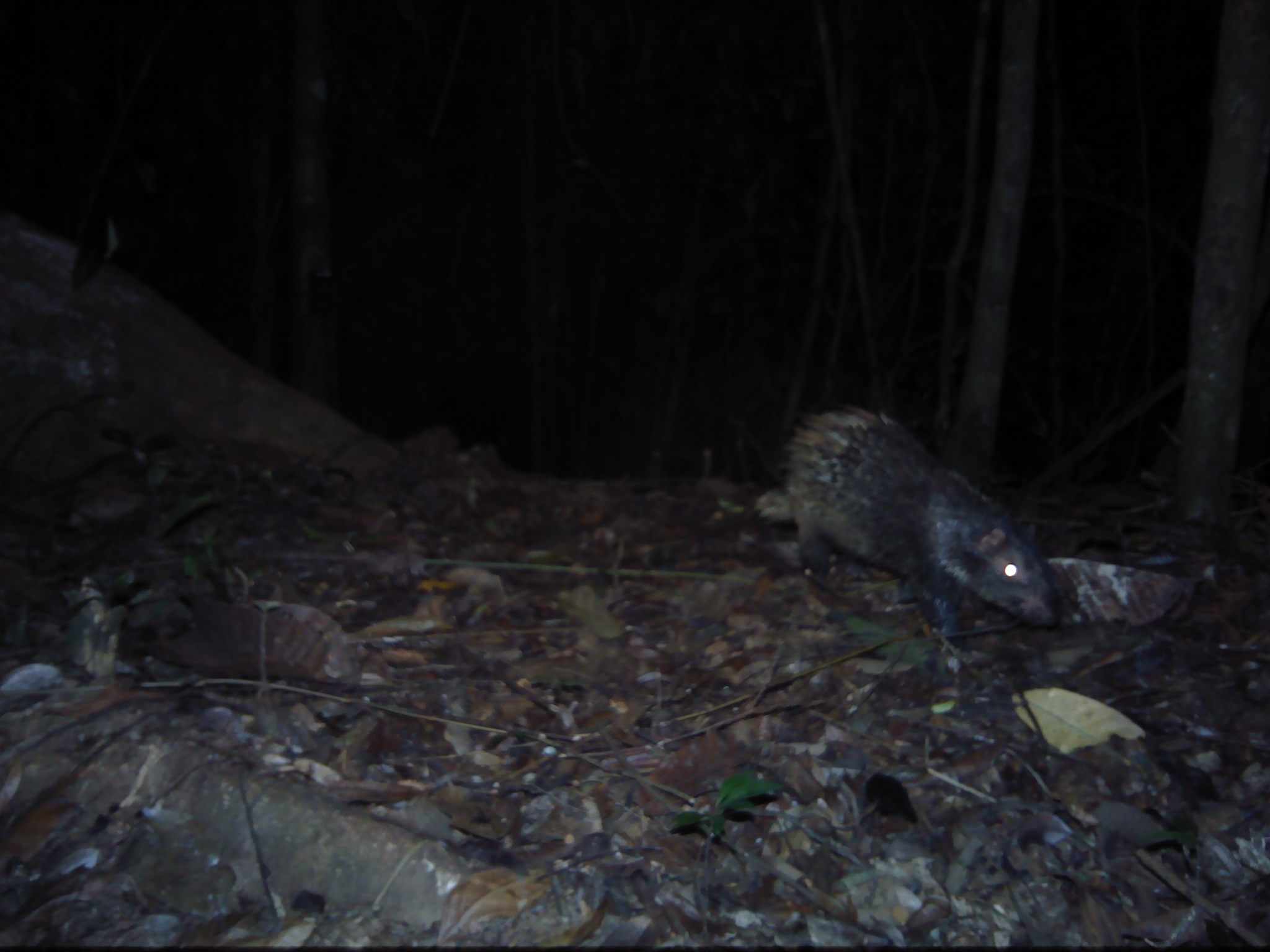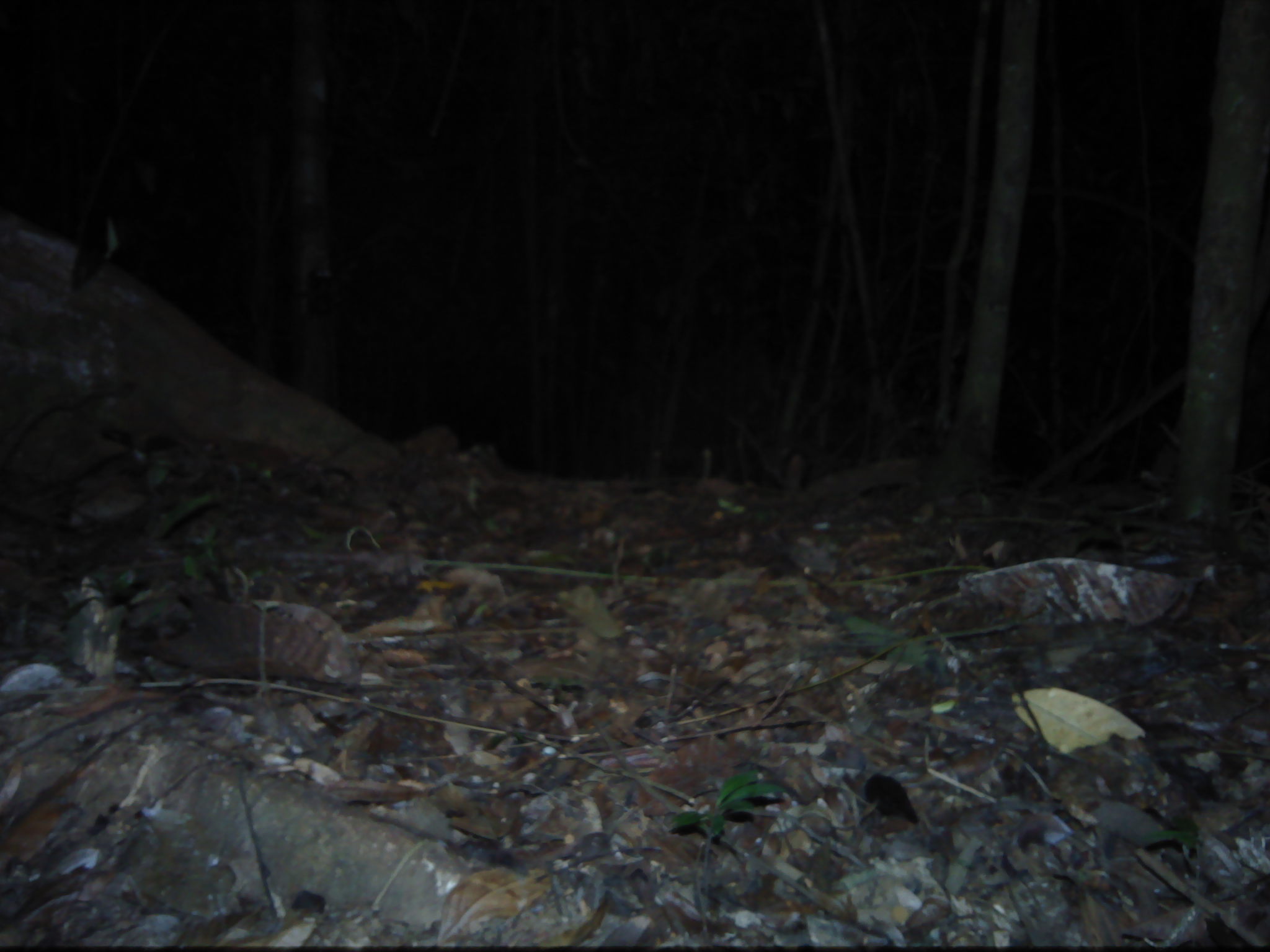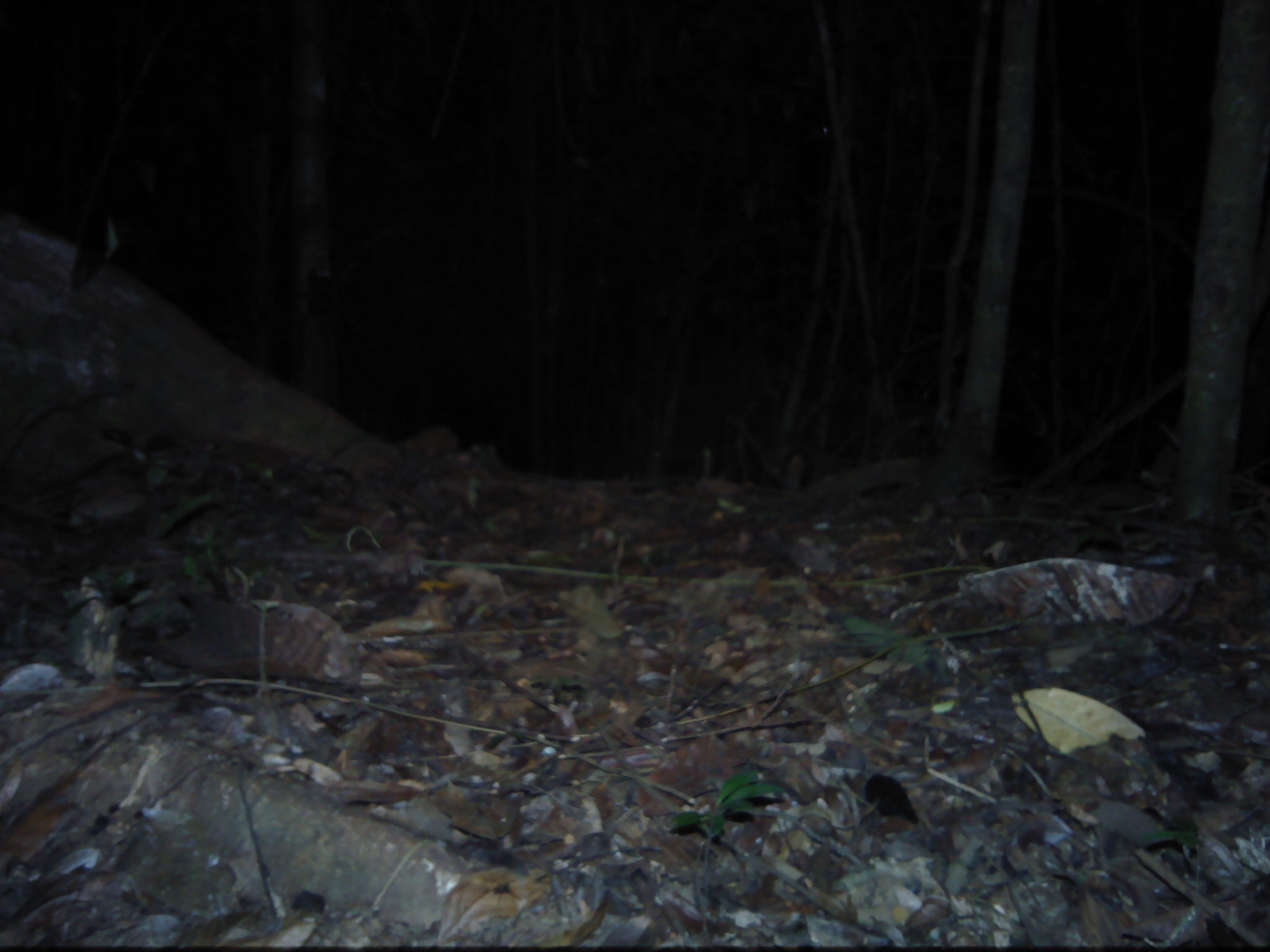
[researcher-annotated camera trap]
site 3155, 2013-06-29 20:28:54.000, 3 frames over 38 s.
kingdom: Animalia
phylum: Chordata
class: Mammalia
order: Rodentia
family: Hystricidae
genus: Hystrix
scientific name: Hystrix brachyura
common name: east asian porcupine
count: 1